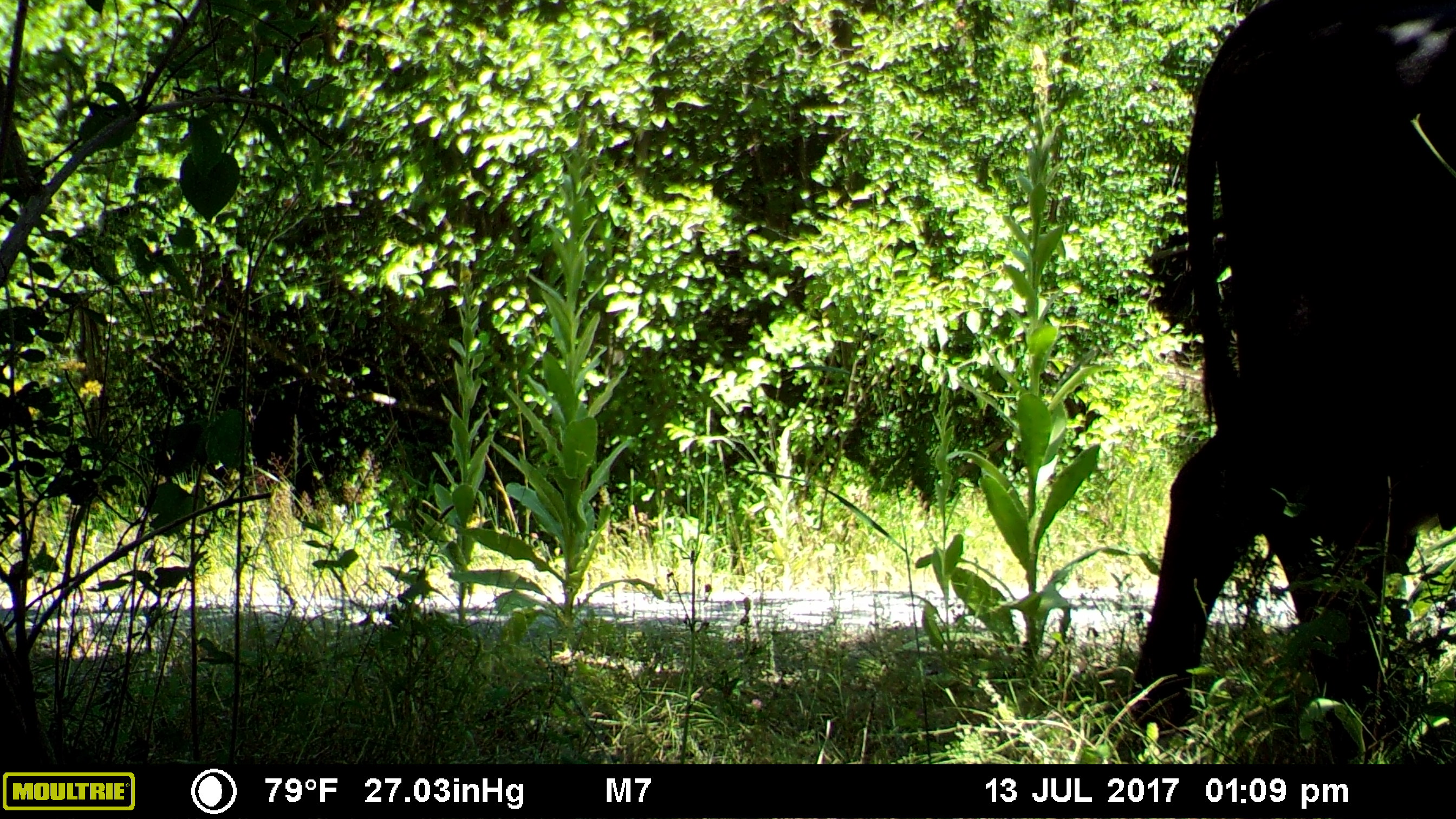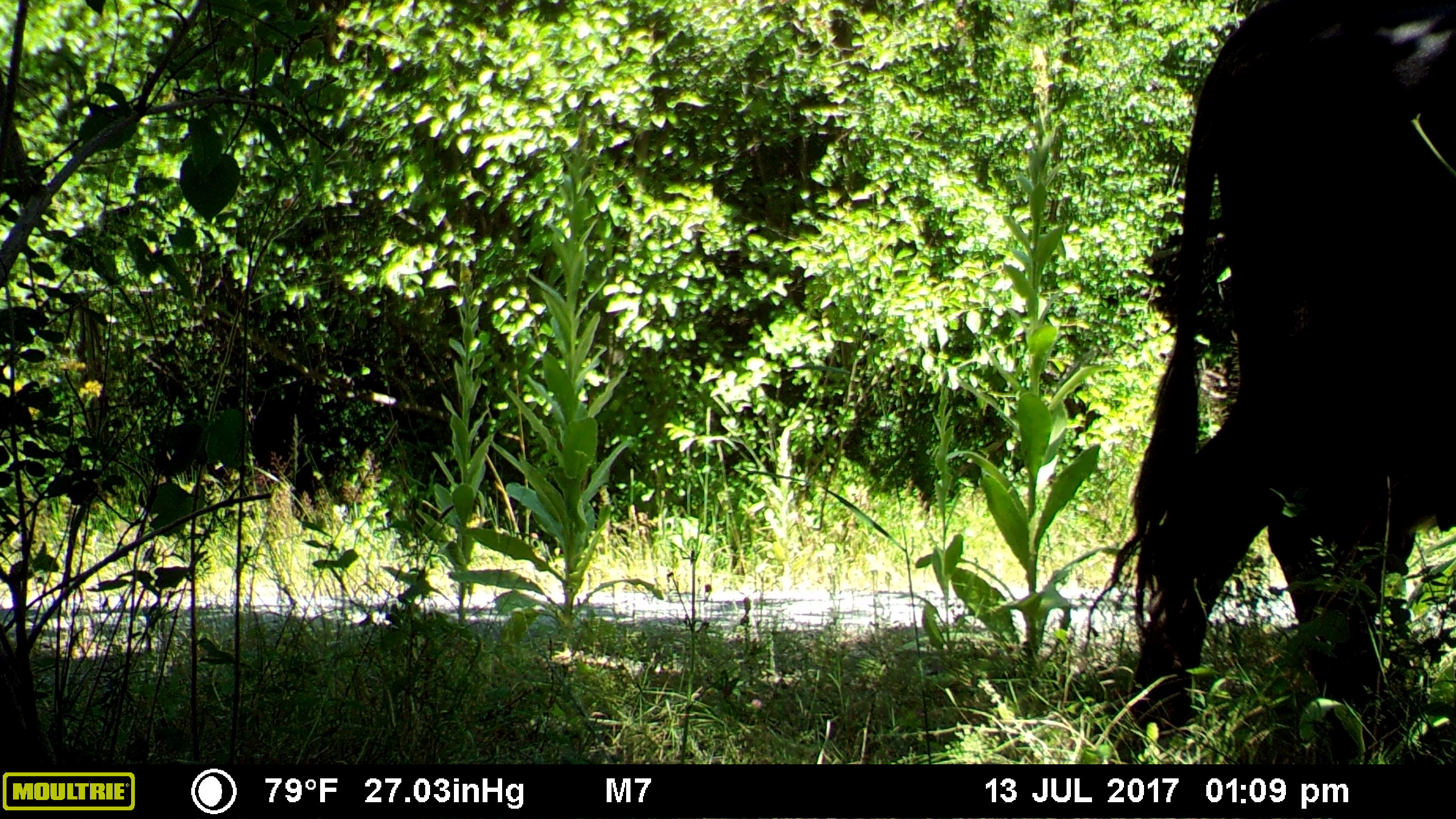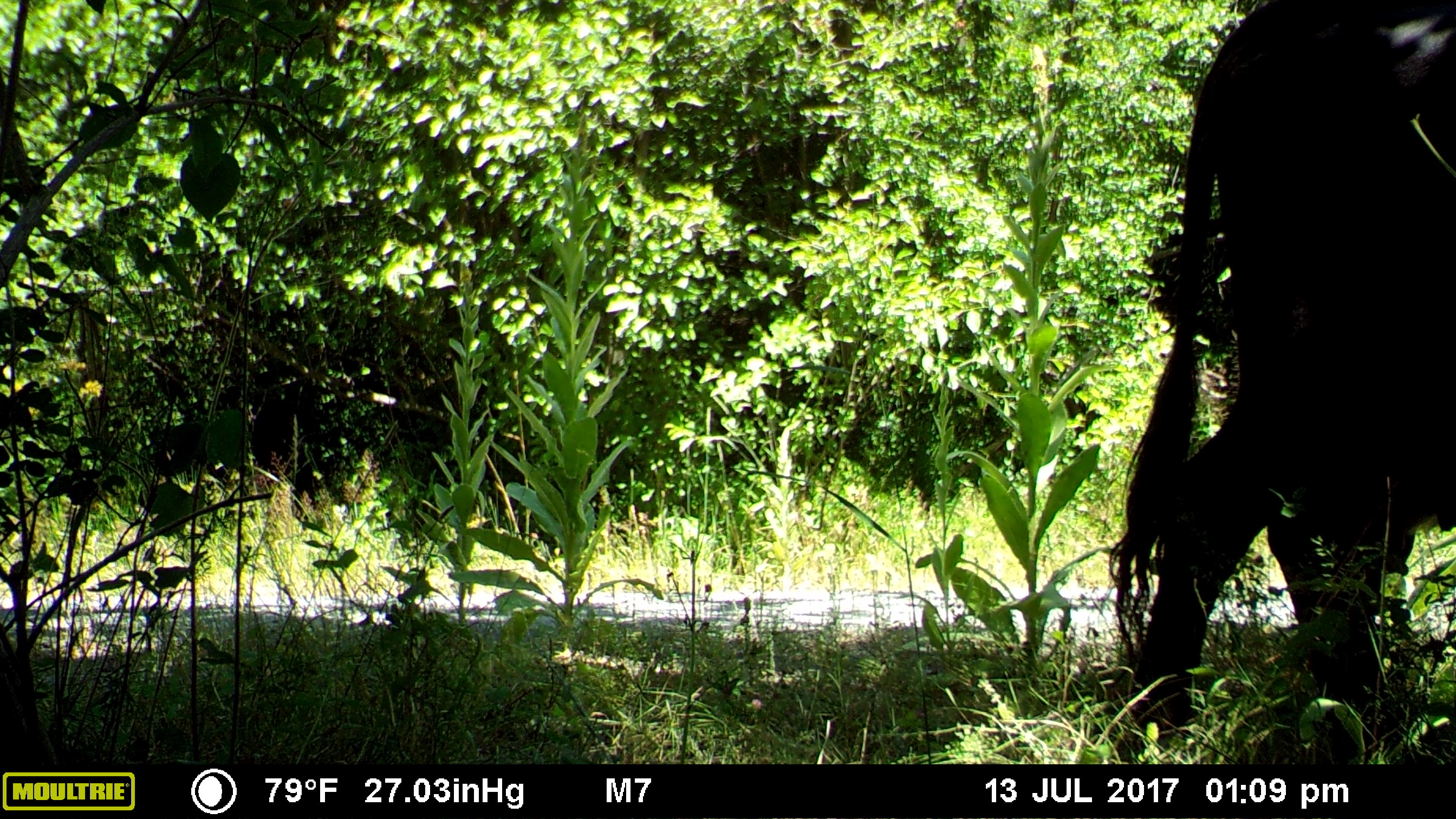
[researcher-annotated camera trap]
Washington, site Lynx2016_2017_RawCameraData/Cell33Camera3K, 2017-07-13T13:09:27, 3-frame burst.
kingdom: Animalia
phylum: Chordata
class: Mammalia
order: Artiodactyla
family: Bovidae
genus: Bos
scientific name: Bos taurus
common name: domestic cattle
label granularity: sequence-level